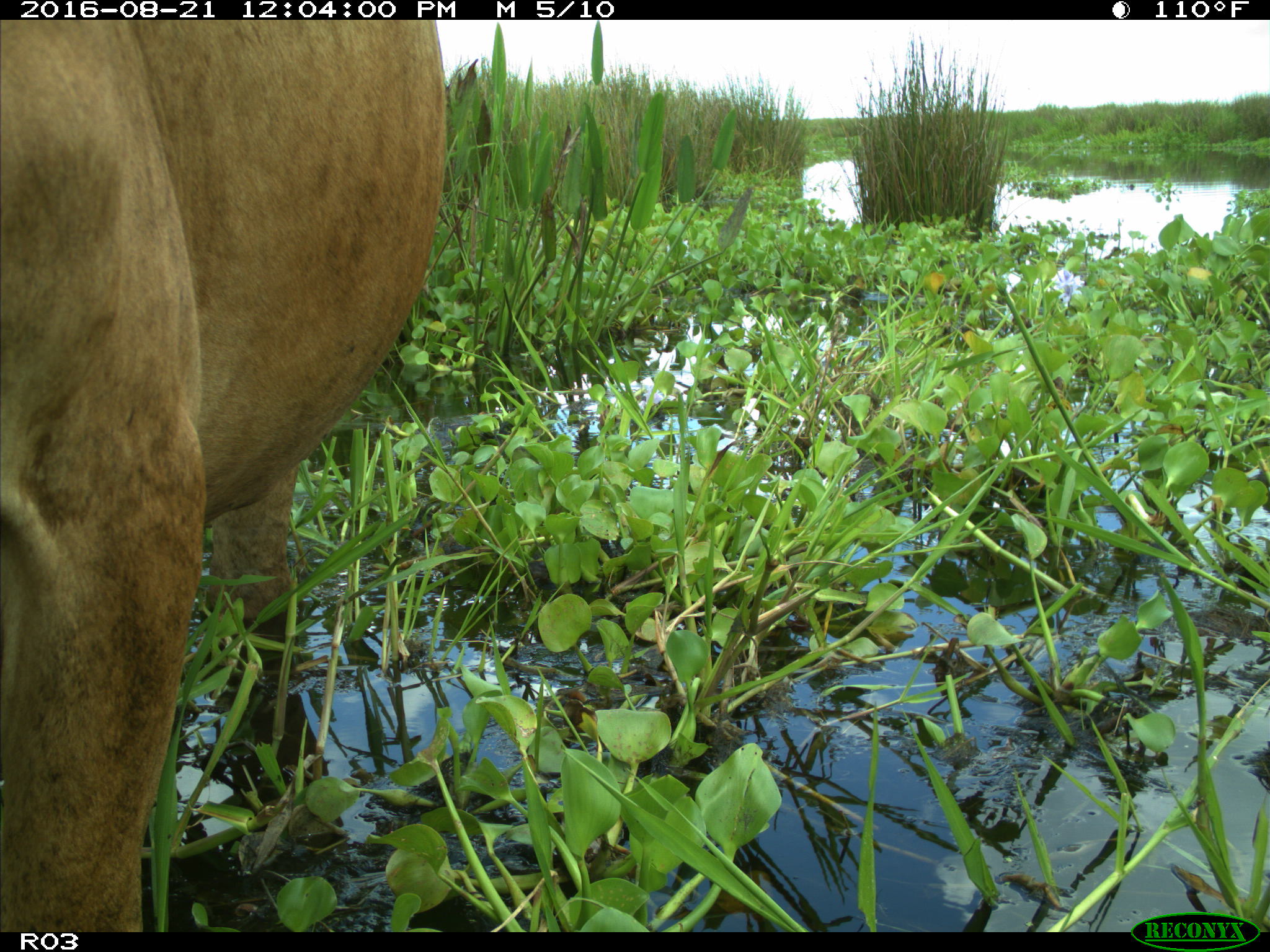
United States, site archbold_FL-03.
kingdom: Animalia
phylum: Chordata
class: Mammalia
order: Artiodactyla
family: Bovidae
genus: Bos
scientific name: Bos taurus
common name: domestic cow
Bos taurus (domestic cow).